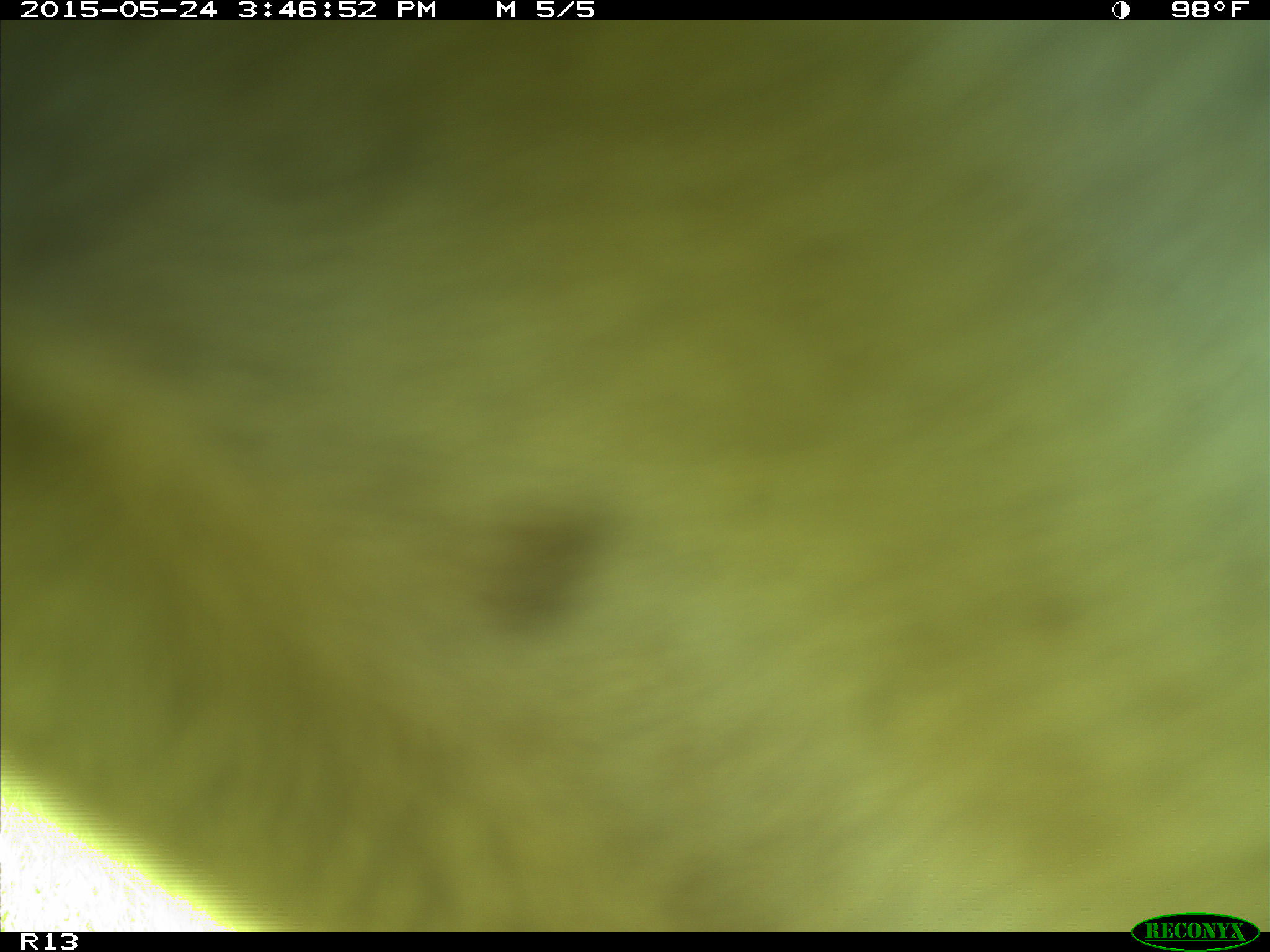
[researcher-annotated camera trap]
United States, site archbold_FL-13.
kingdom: Animalia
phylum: Chordata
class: Mammalia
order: Artiodactyla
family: Bovidae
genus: Bos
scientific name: Bos taurus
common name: domestic cow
Bos taurus (domestic cow).